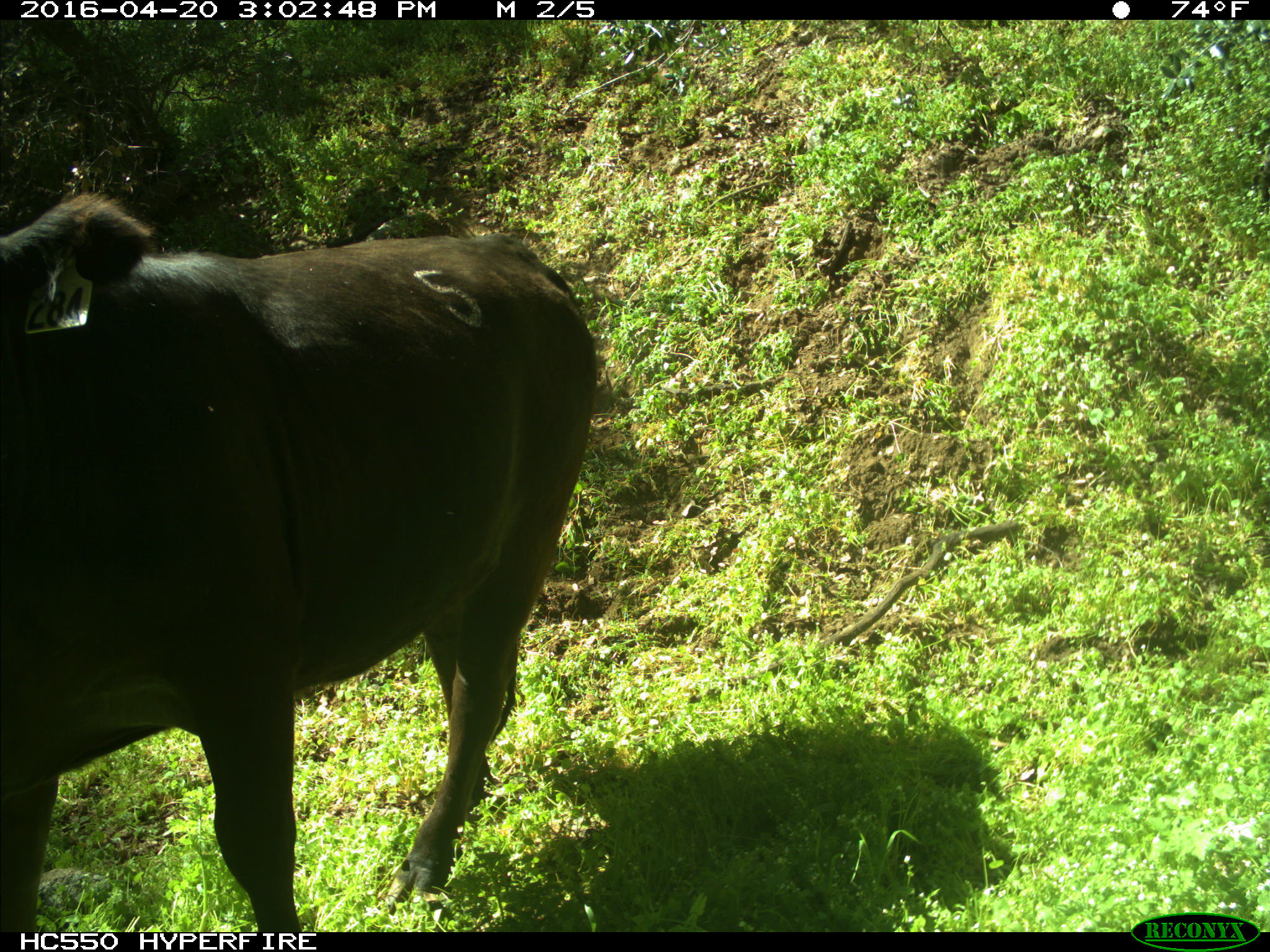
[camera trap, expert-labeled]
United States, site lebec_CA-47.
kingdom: Animalia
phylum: Chordata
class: Mammalia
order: Artiodactyla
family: Bovidae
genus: Bos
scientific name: Bos taurus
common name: domestic cow